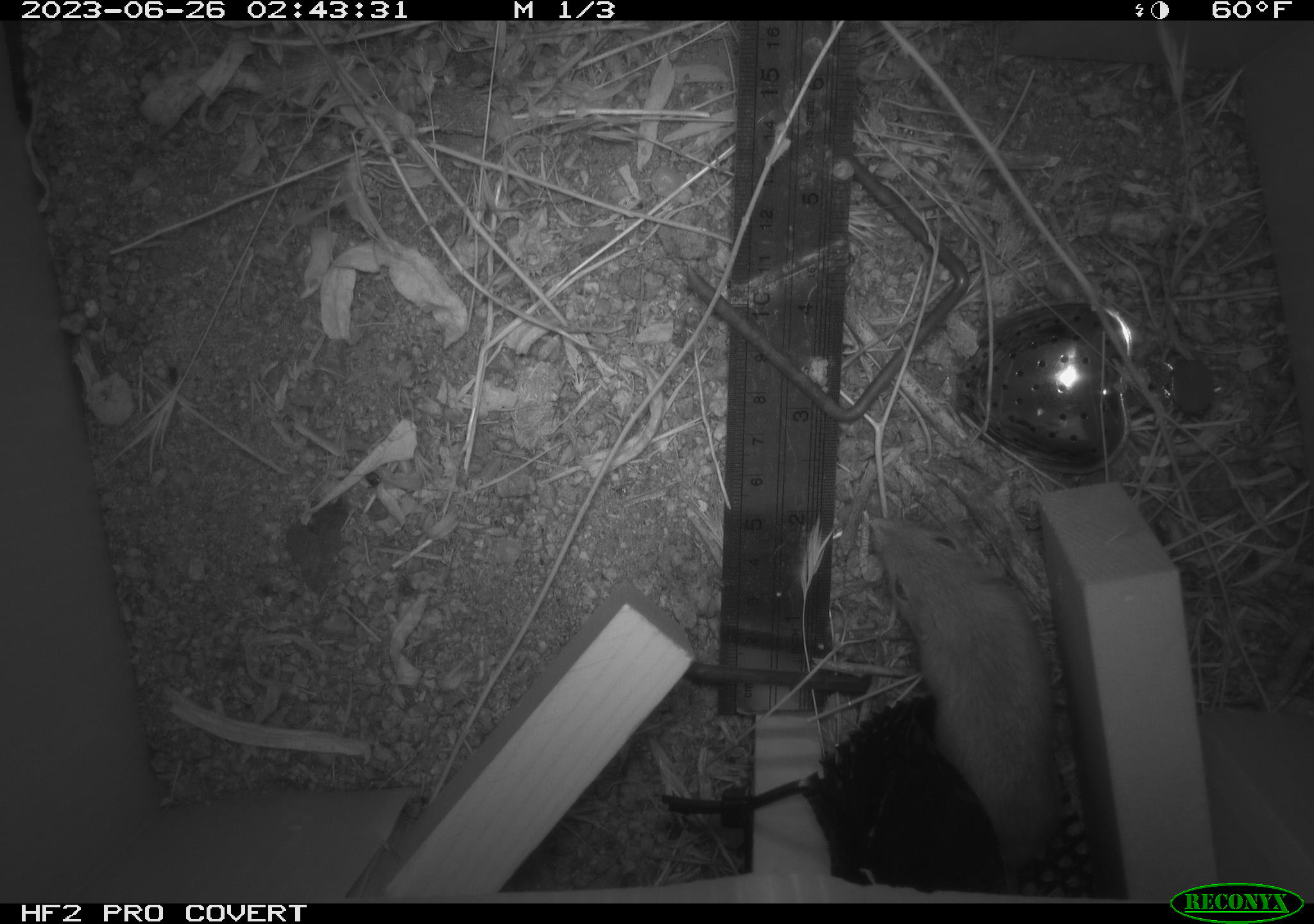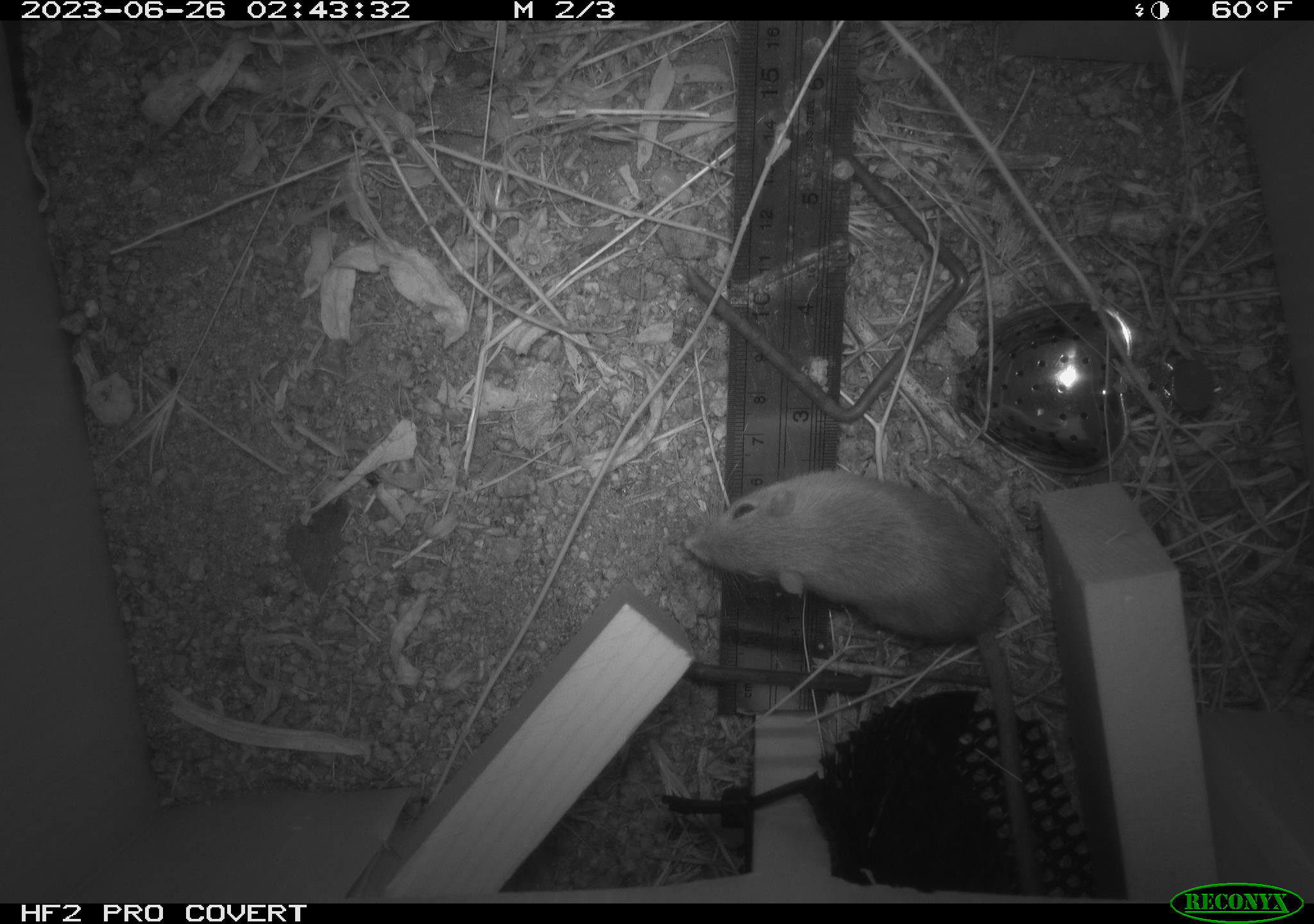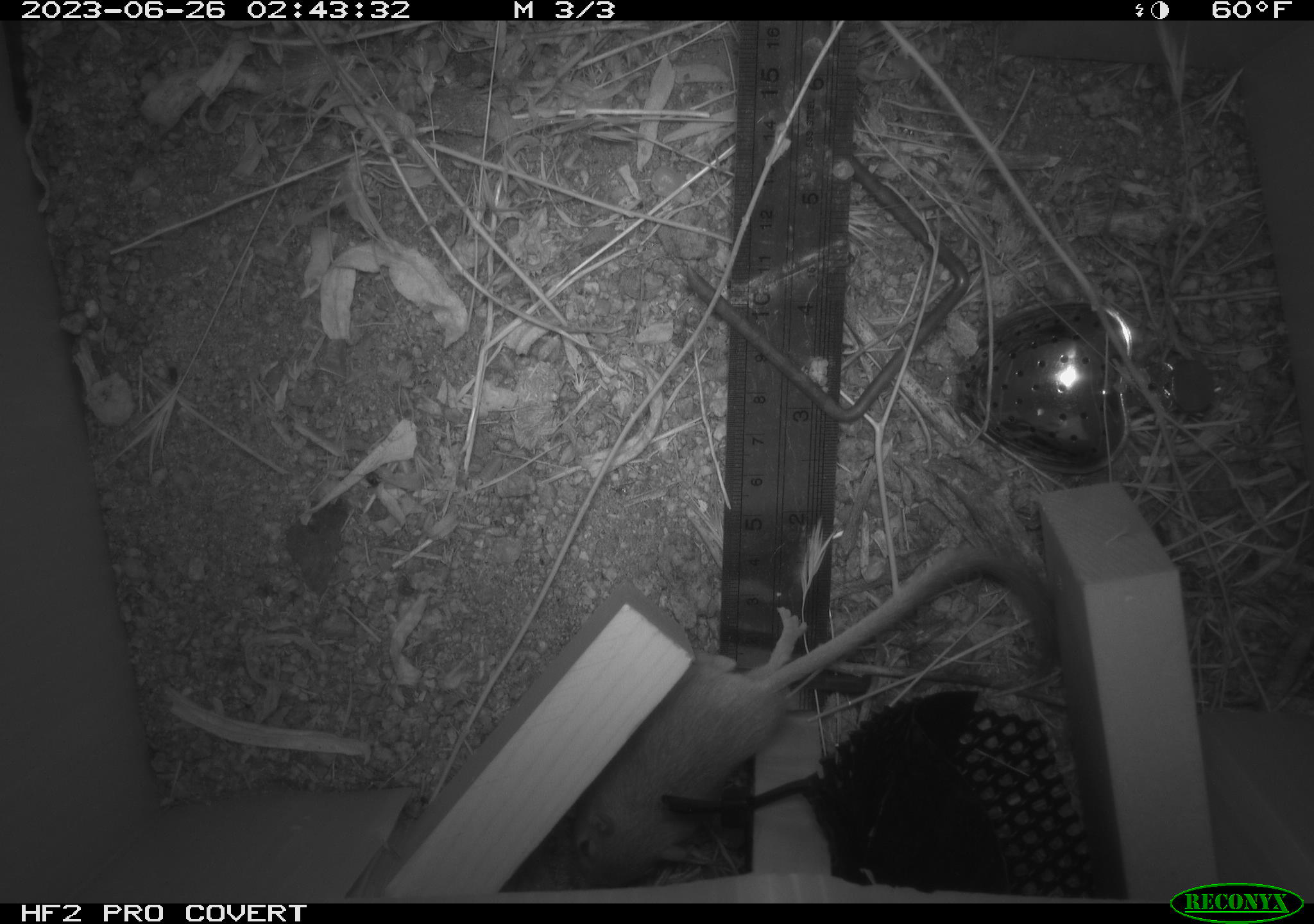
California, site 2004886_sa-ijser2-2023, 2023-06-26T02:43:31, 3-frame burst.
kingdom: Animalia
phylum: Chordata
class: Mammalia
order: Rodentia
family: Heteromyidae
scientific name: Heteromyidae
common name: kangaroo rats and pocket mice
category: heteromyidae family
Heteromyidae family (kangaroo rats and pocket mice) (Heteromyidae).